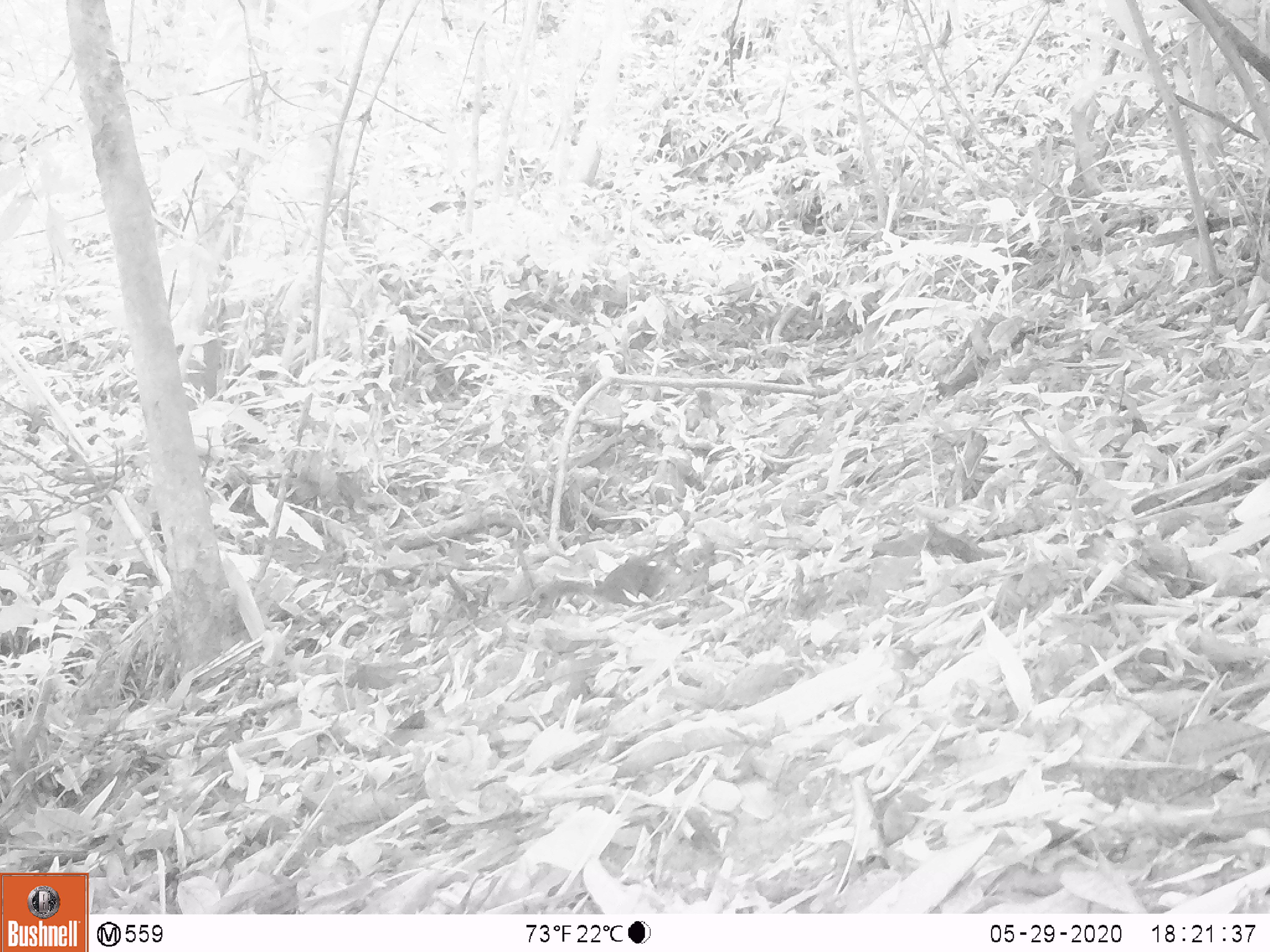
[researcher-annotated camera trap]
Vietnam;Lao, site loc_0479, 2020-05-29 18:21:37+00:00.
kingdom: Animalia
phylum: Chordata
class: Mammalia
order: Rodentia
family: Sciuridae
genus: Sciurus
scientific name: Sciurus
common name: squirrel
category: unidentified squirrel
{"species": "unidentified squirrel (squirrel) (Sciurus)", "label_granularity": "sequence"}